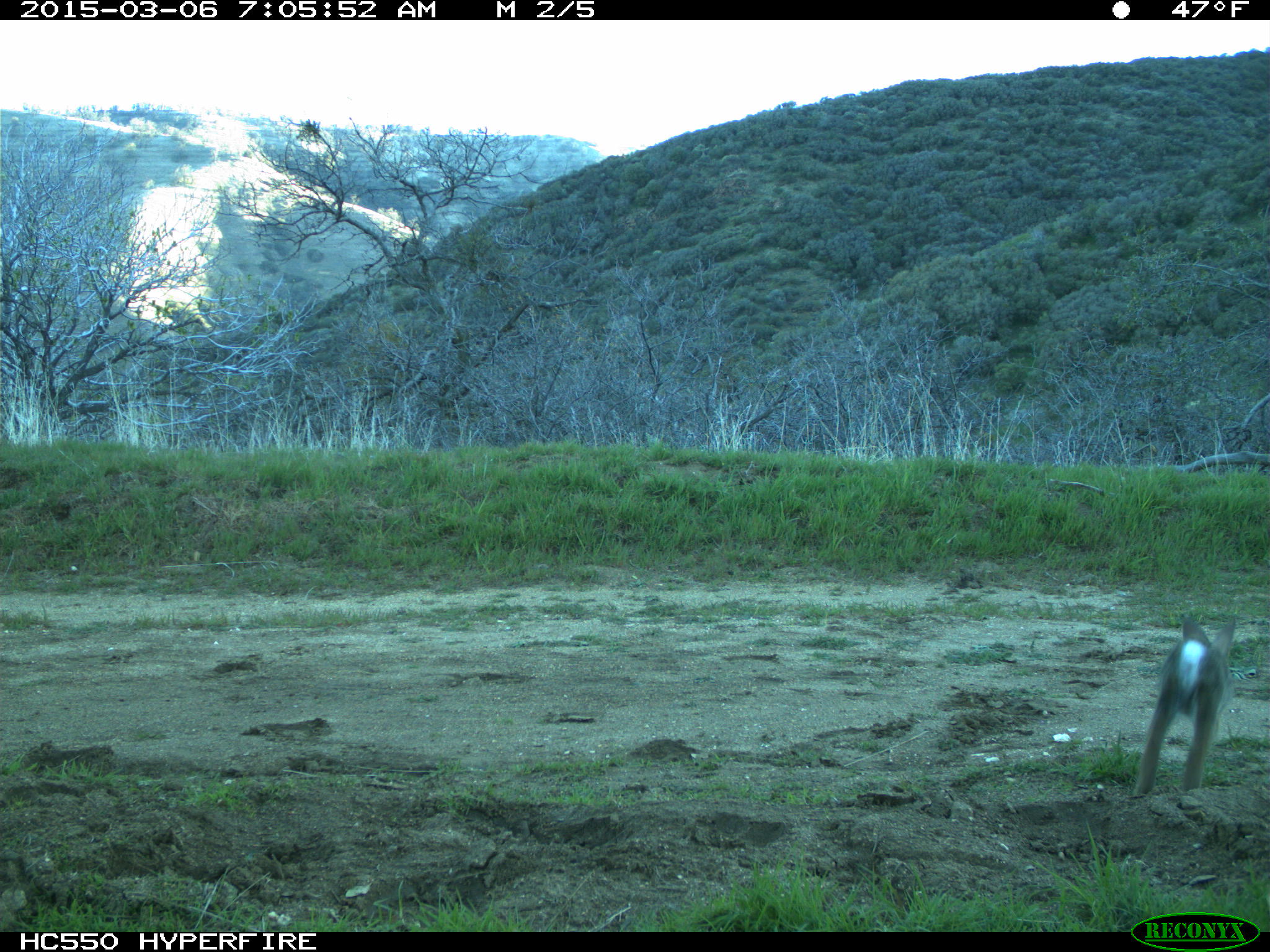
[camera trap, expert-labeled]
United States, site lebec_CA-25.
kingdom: Animalia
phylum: Chordata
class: Mammalia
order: Lagomorpha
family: Leporidae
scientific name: Leporidae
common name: rabbits and hares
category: unidentified rabbit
Unidentified rabbit (rabbits and hares) (Leporidae).